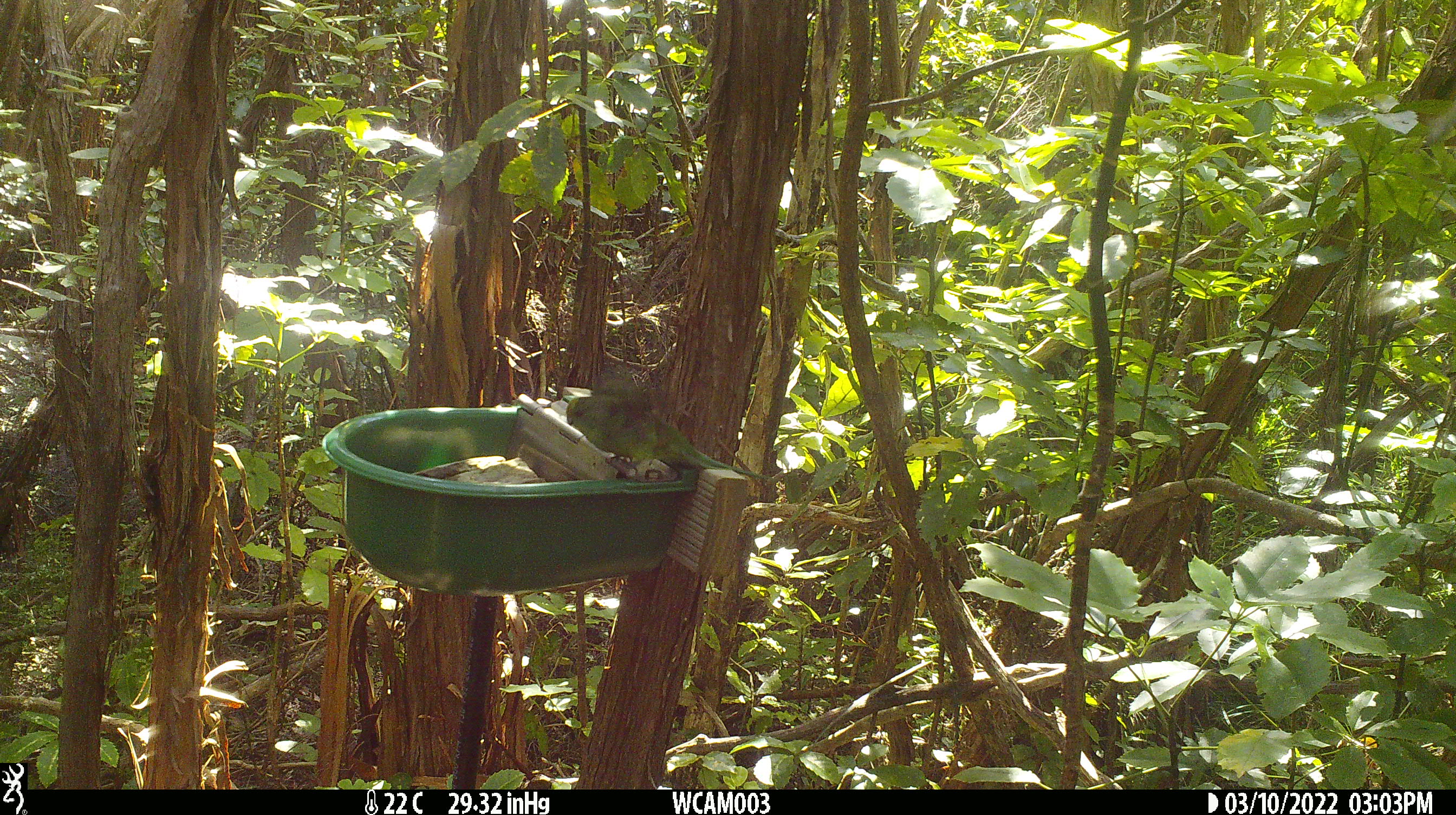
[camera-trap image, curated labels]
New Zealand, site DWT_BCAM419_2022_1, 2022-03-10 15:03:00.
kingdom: Animalia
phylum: Chordata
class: Aves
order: Psittaciformes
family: Psittaculidae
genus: Cyanoramphus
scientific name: Cyanoramphus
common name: parakeet